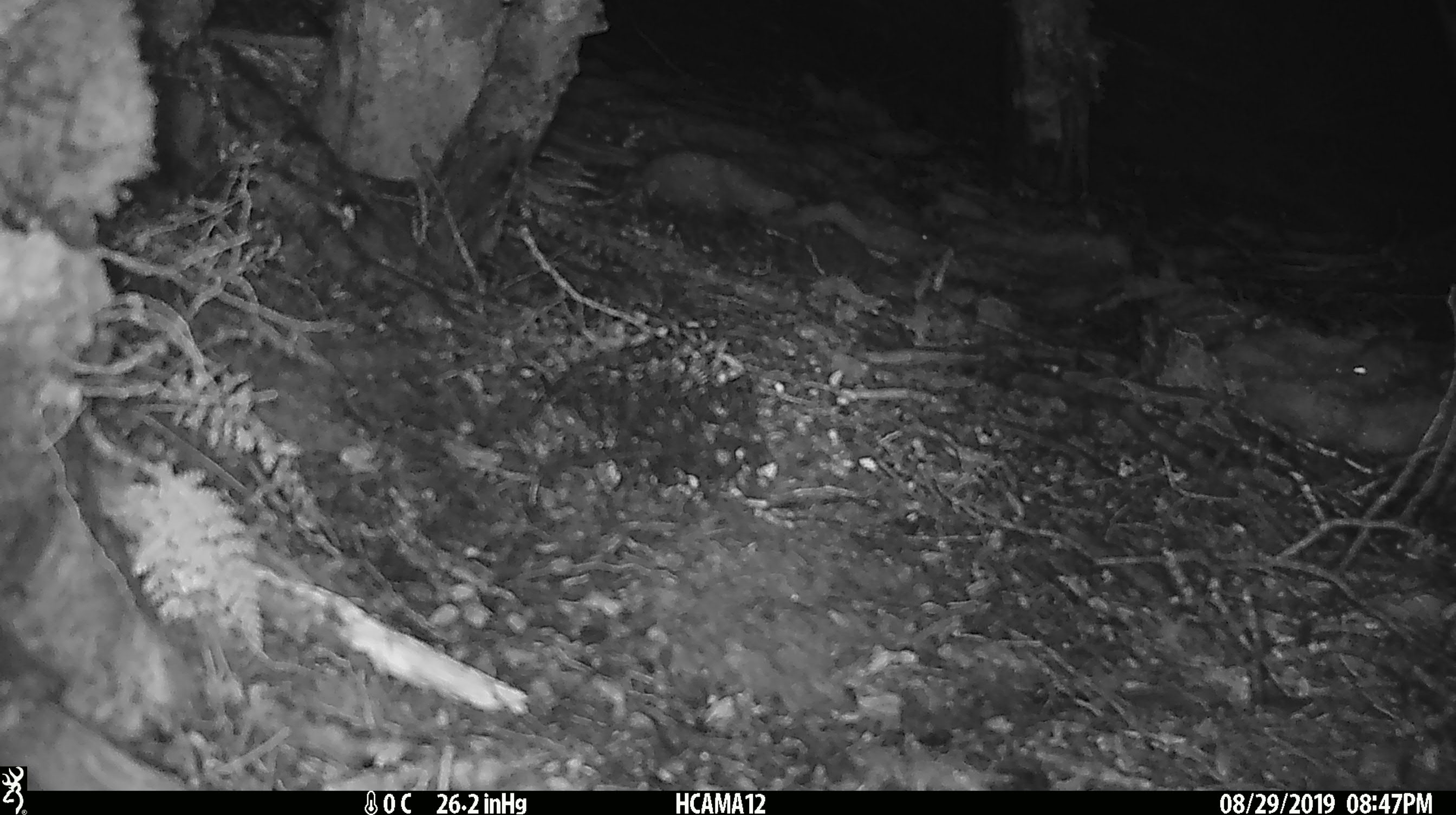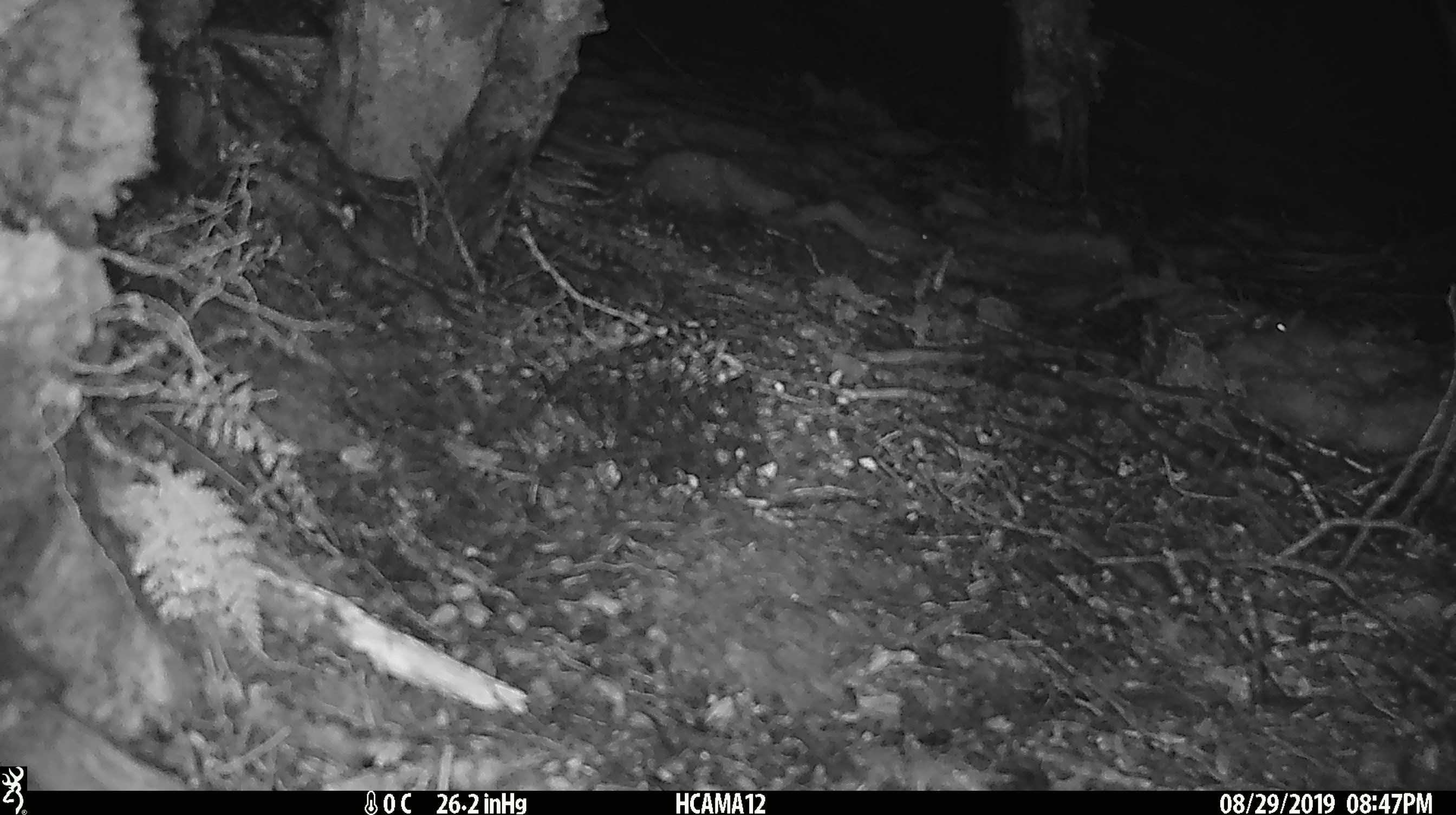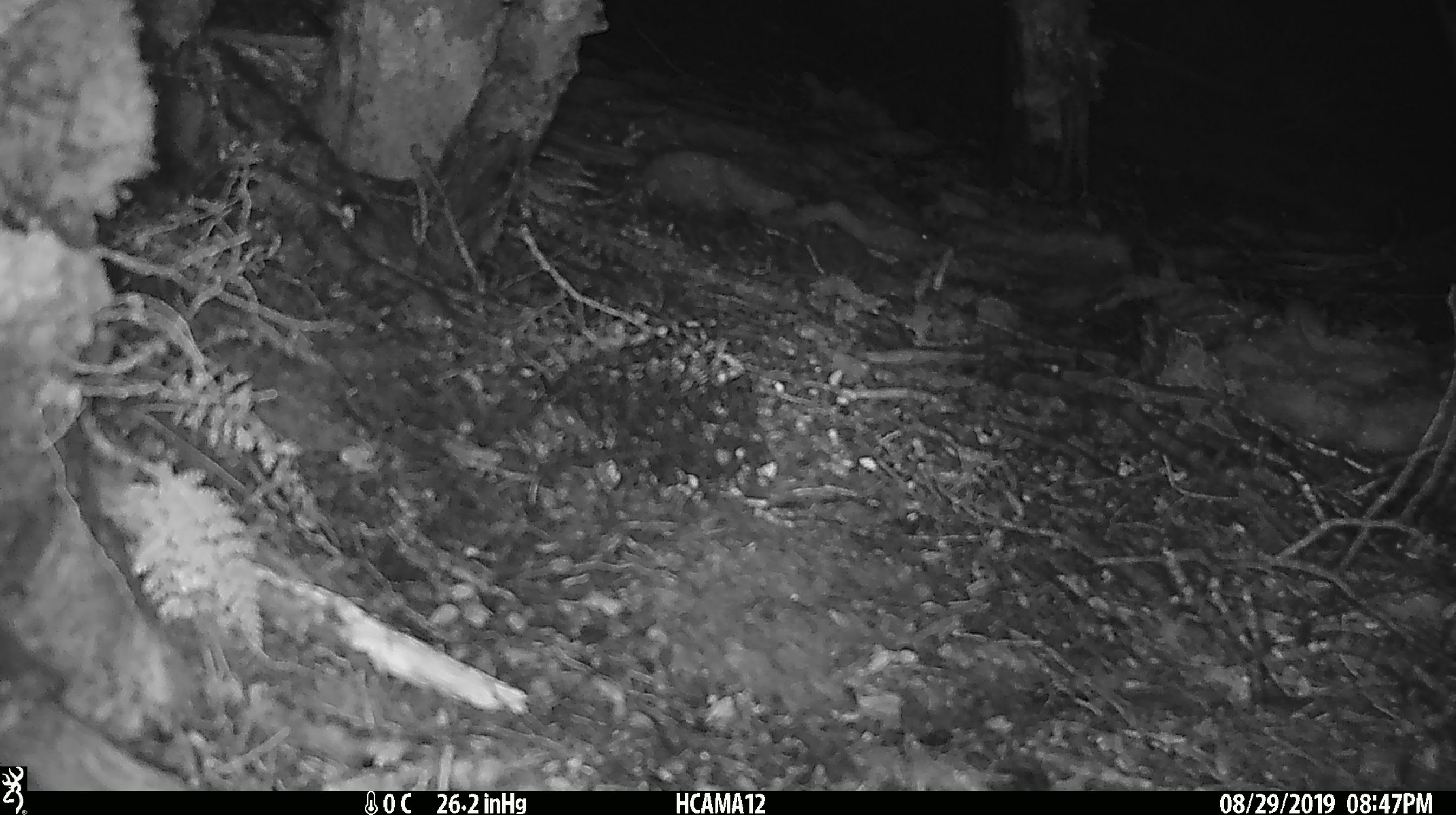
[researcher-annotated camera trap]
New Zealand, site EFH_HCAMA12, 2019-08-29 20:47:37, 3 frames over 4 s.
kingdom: Animalia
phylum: Chordata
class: Mammalia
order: Rodentia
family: Muridae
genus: Mus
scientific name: Mus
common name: mouse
Mouse (Mus).